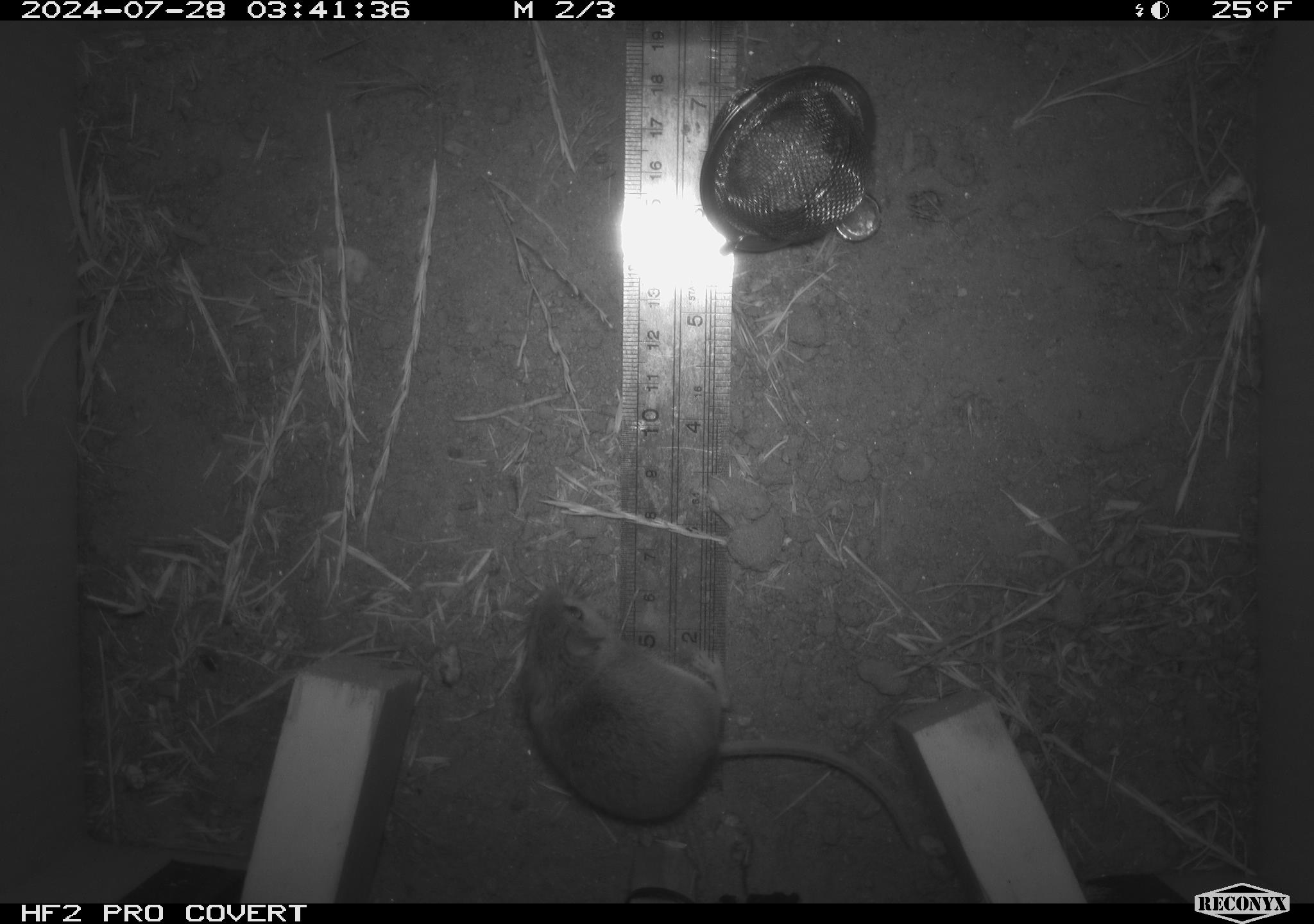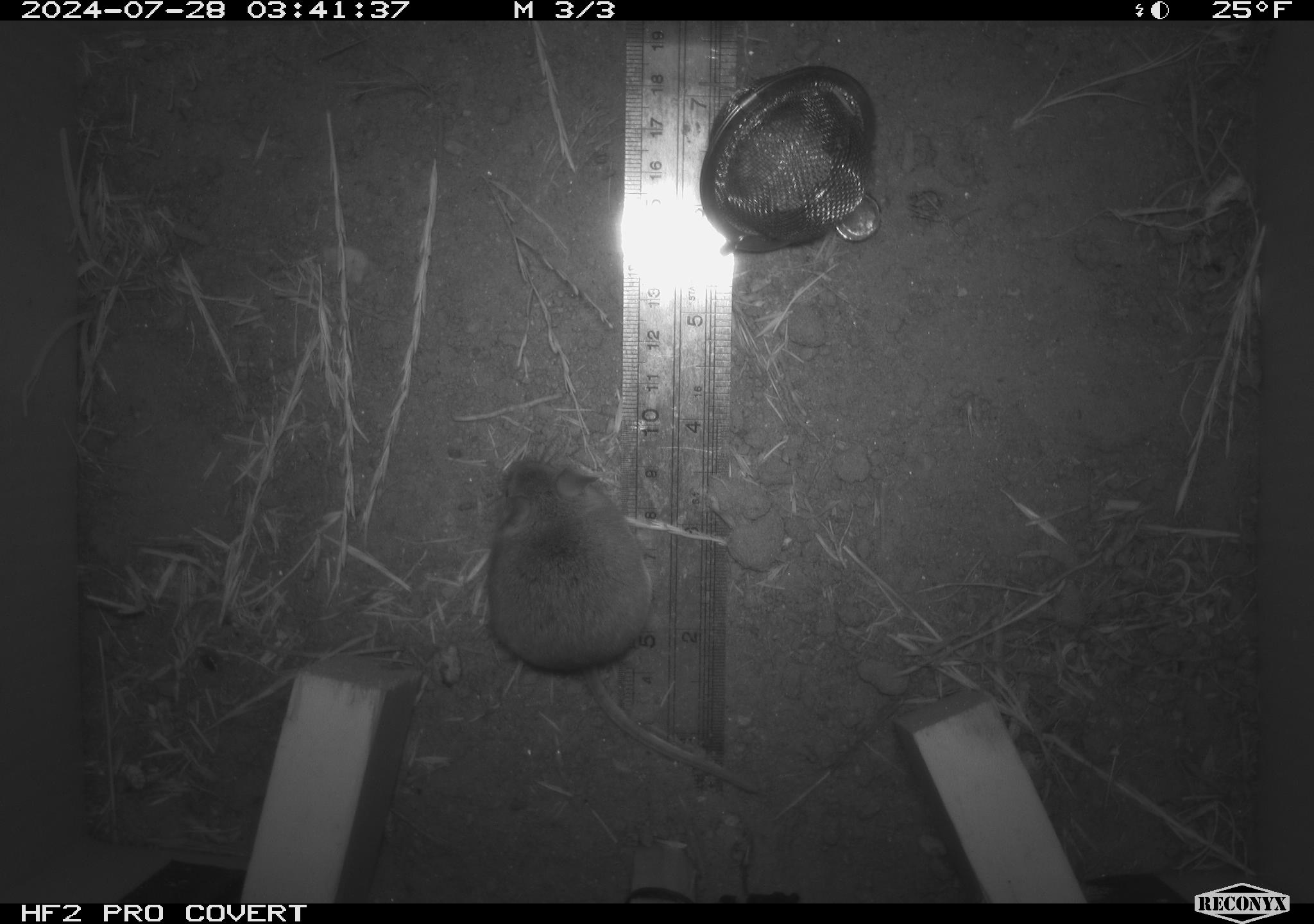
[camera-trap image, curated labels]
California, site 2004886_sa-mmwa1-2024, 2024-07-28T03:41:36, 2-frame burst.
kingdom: Animalia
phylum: Chordata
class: Mammalia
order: Rodentia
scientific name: Rodentia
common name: mouse species